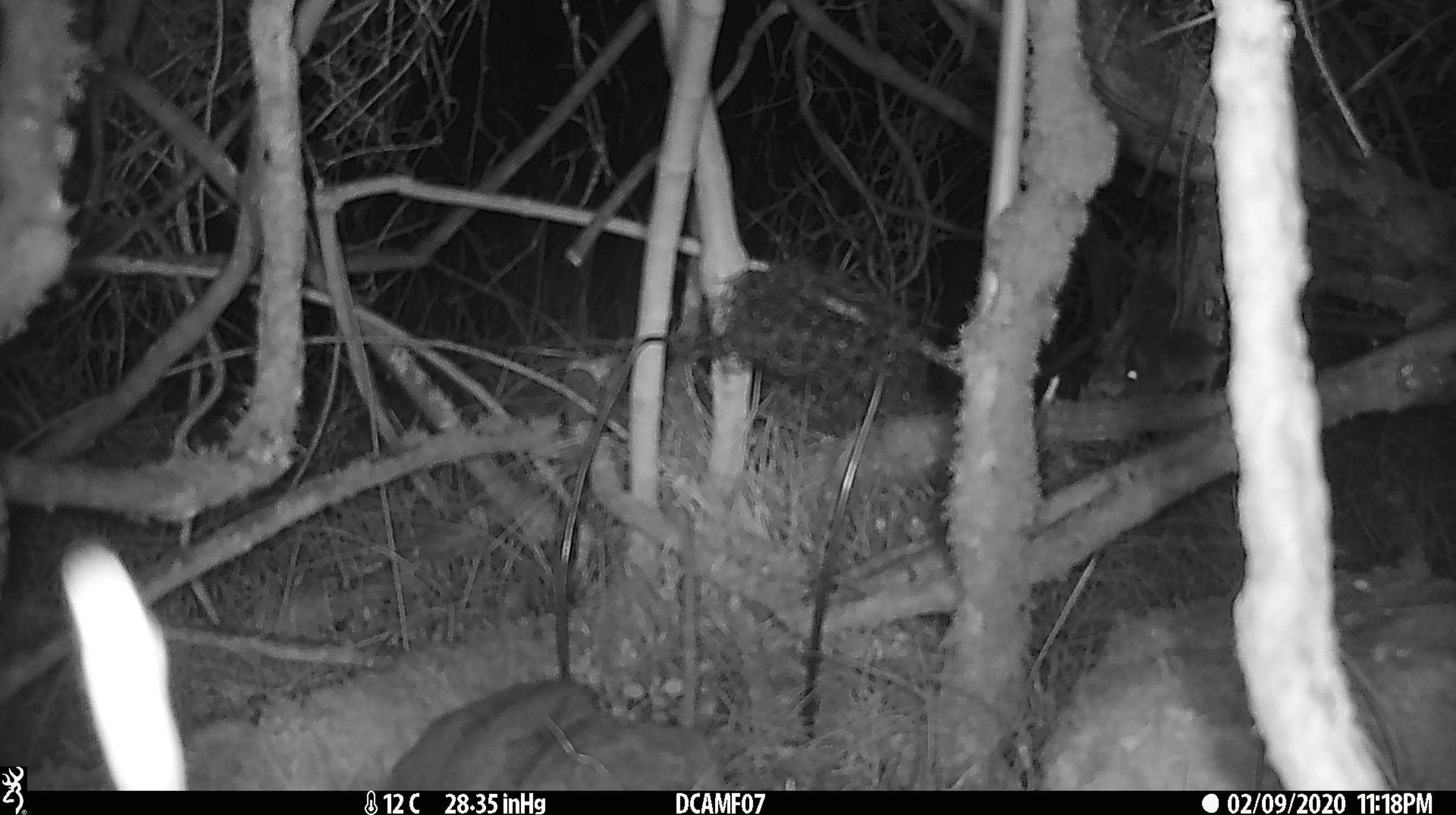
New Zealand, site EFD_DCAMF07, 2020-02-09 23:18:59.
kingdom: Animalia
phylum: Chordata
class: Mammalia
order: Rodentia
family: Muridae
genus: Mus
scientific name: Mus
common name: mouse